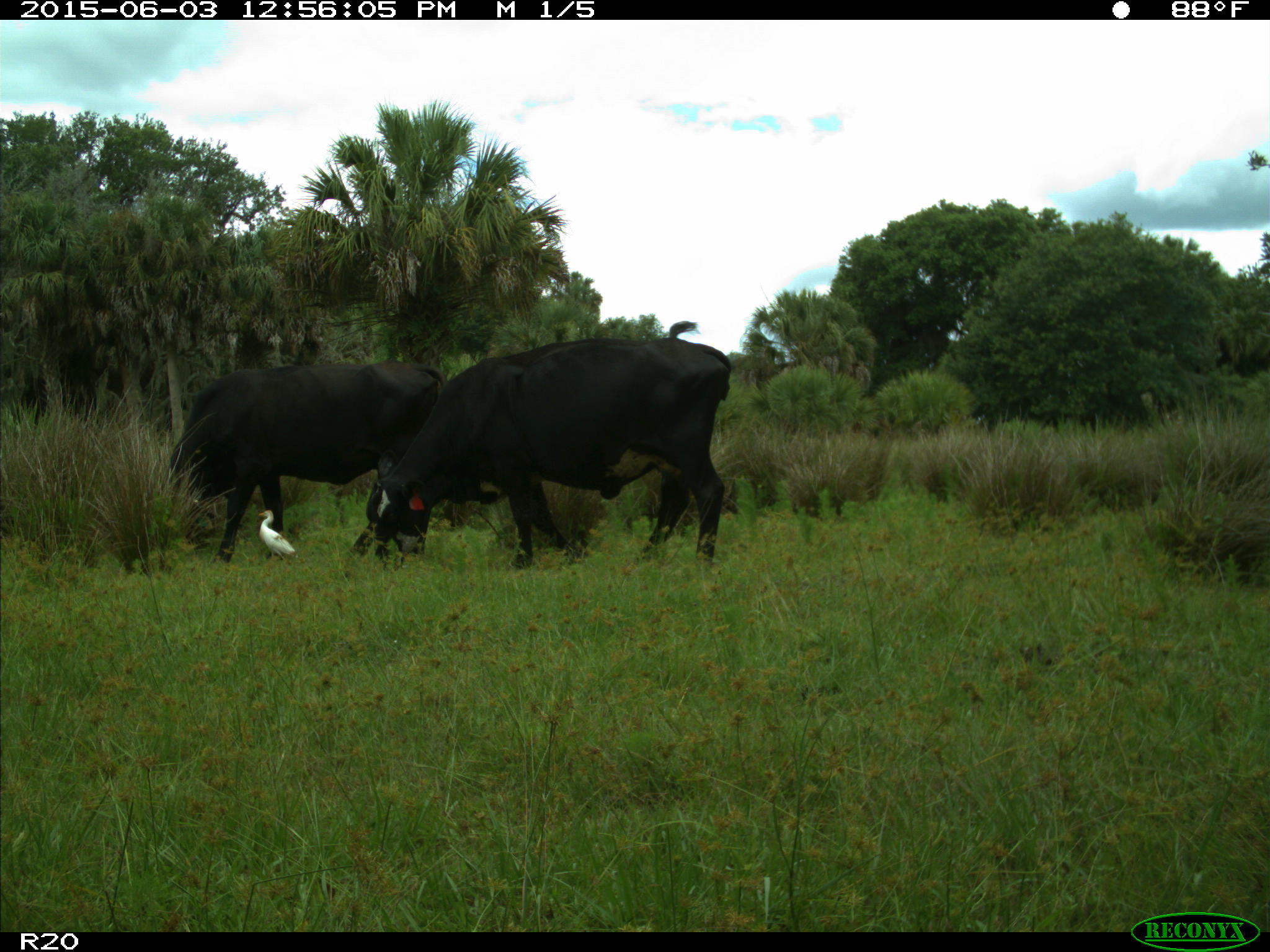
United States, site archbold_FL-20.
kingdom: Animalia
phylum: Chordata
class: Mammalia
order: Artiodactyla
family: Bovidae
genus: Bos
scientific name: Bos taurus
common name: domestic cow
Bos taurus (domestic cow).